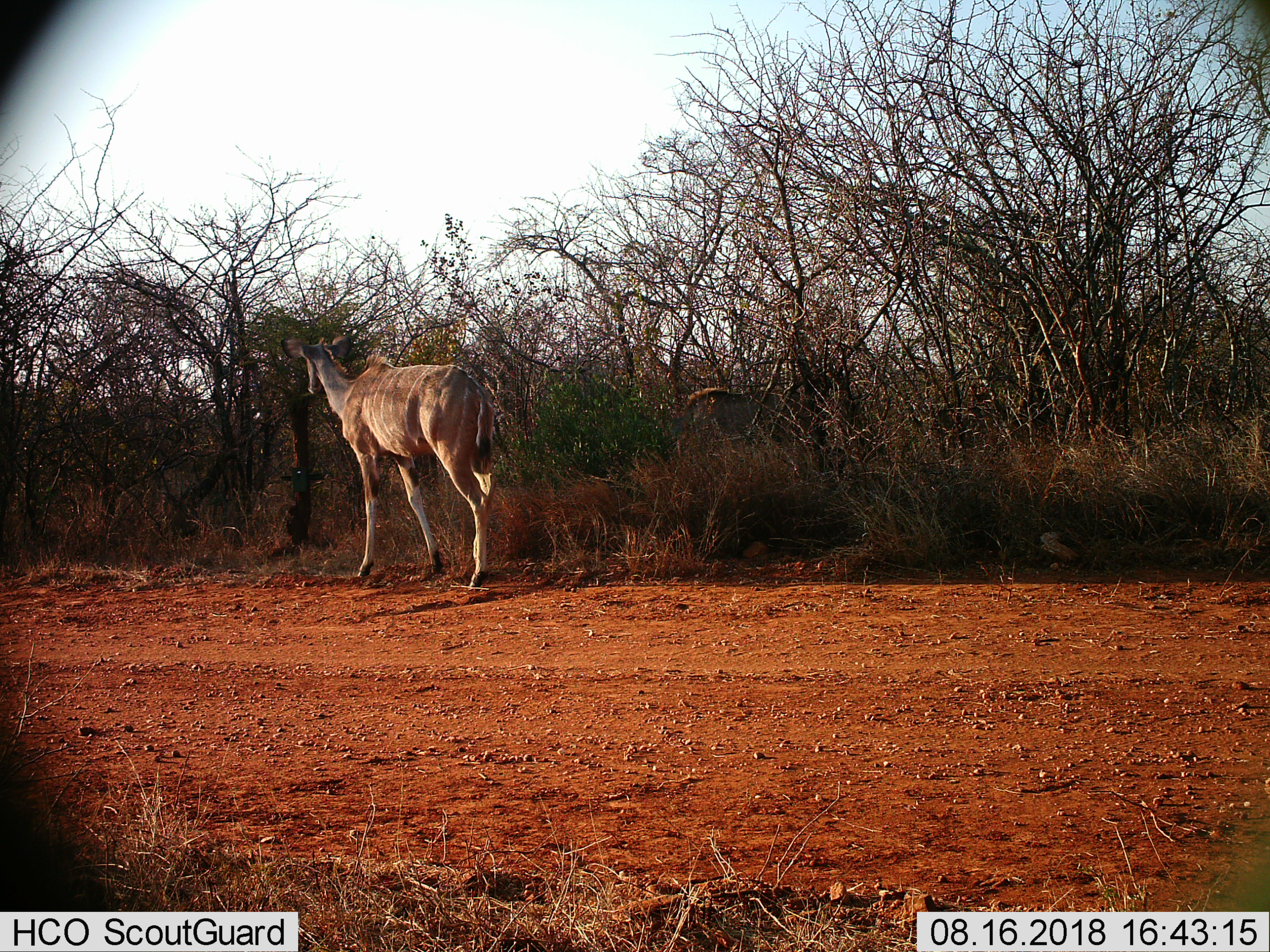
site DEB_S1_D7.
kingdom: Animalia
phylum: Chordata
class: Mammalia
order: Artiodactyla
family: Bovidae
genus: Tragelaphus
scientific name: Tragelaphus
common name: kudu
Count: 1.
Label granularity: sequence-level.